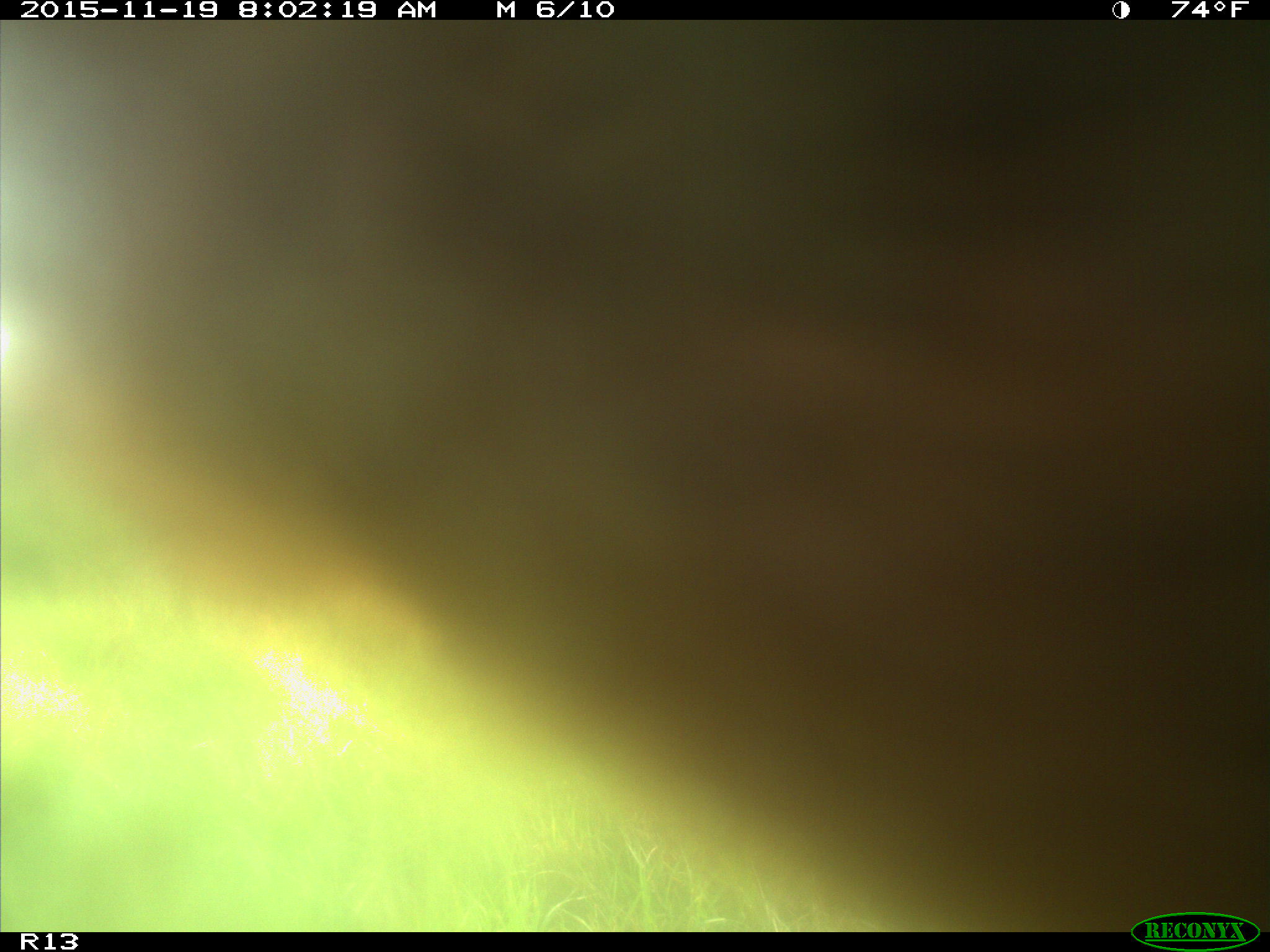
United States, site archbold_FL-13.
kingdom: Animalia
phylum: Chordata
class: Mammalia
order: Artiodactyla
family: Bovidae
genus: Bos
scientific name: Bos taurus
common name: domestic cow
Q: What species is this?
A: Bos taurus (domestic cow).